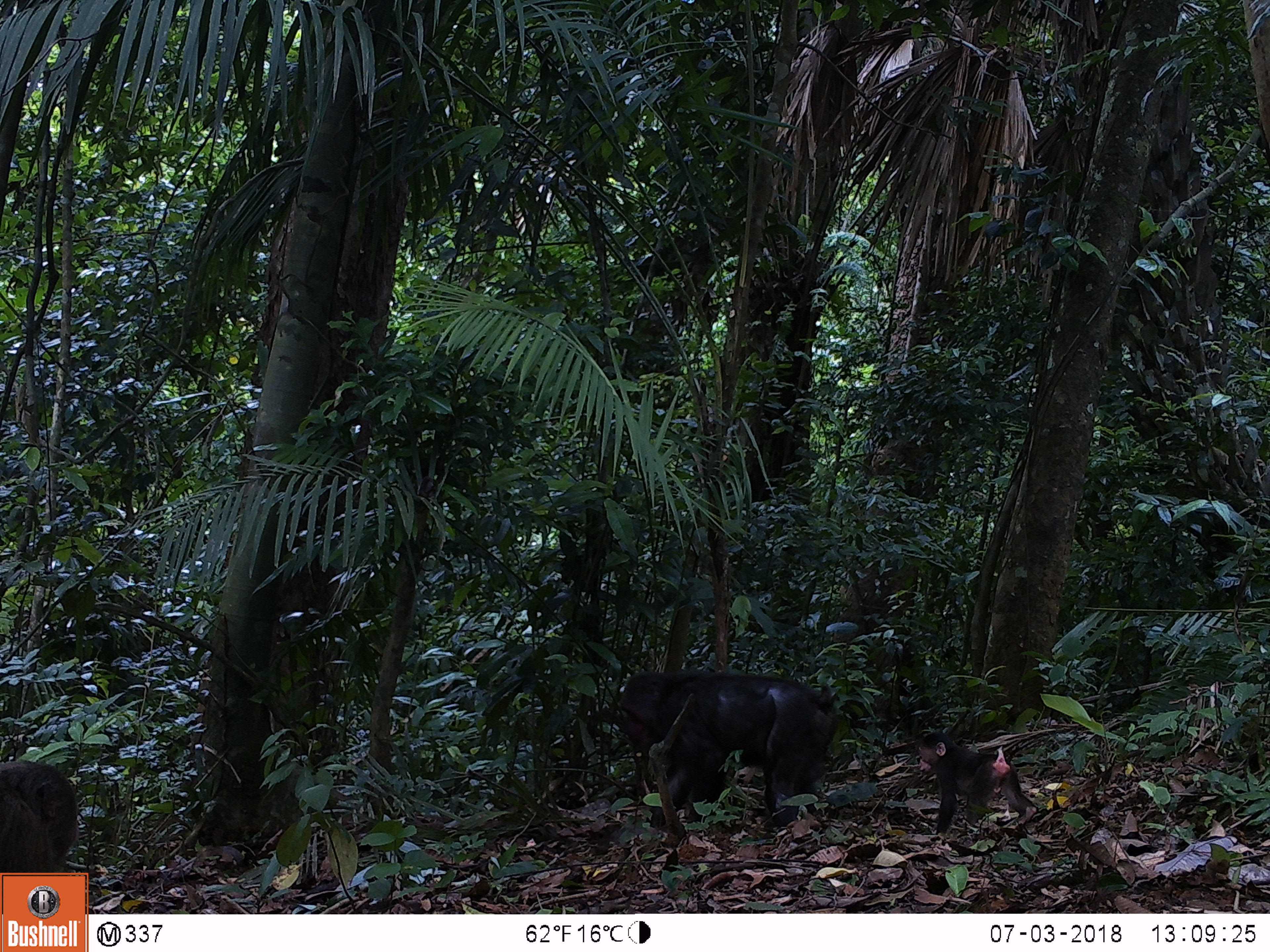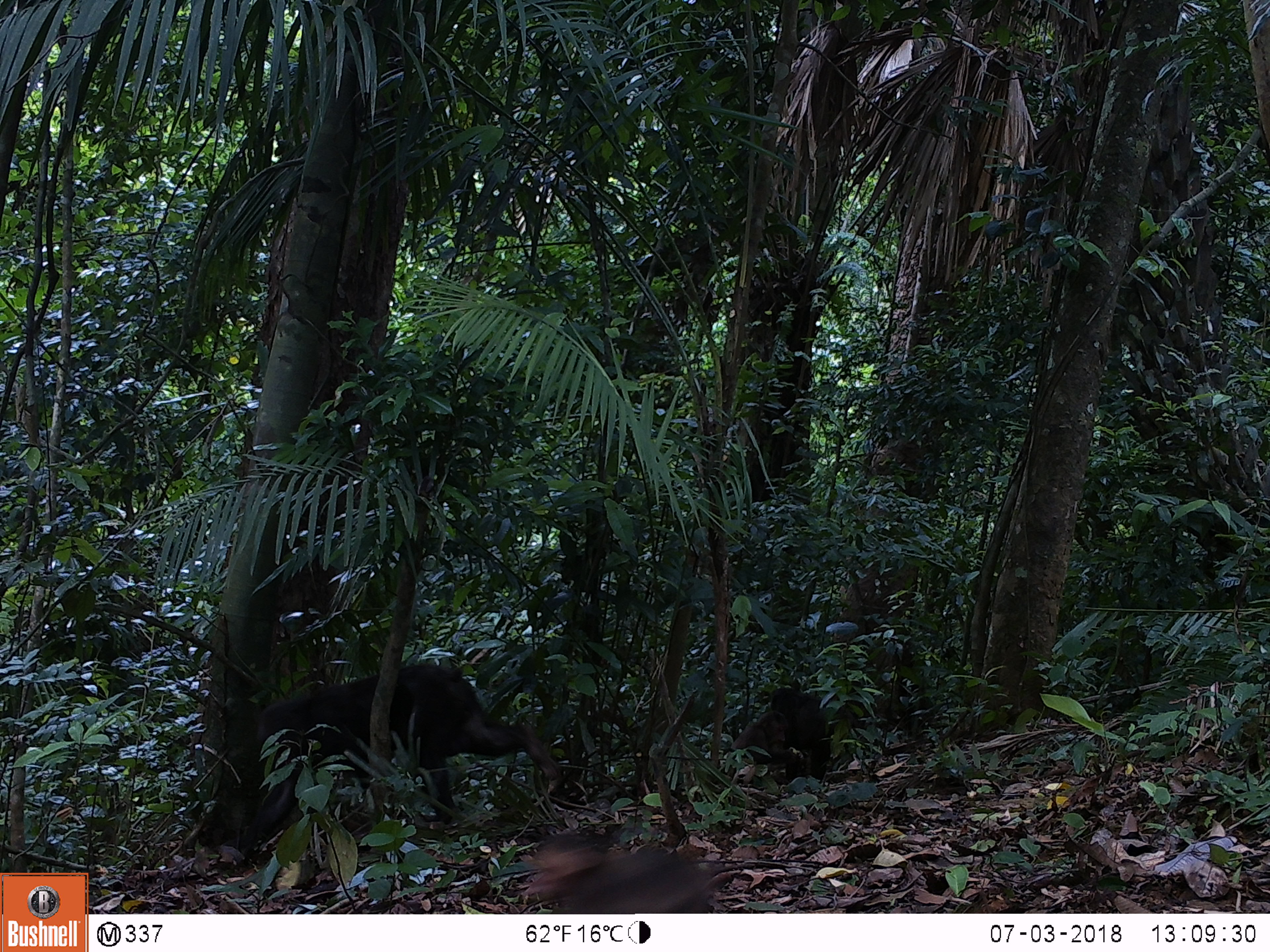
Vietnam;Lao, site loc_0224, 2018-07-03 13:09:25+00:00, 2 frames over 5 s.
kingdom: Animalia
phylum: Chordata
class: Mammalia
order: Primates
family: Cercopithecidae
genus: Macaca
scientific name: Macaca arctoides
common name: stump-tailed macaque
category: stump tailed macaque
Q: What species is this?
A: Stump tailed macaque (stump-tailed macaque) (Macaca arctoides).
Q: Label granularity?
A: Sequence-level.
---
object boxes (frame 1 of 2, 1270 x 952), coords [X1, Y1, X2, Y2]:
stump tailed macaque: [619, 667, 840, 829]; [917, 730, 1039, 835]; [0, 758, 79, 872]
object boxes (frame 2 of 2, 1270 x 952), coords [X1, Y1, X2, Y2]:
stump tailed macaque: [216, 661, 566, 856]; [523, 830, 732, 913]; [769, 686, 860, 784]; [729, 709, 804, 784]